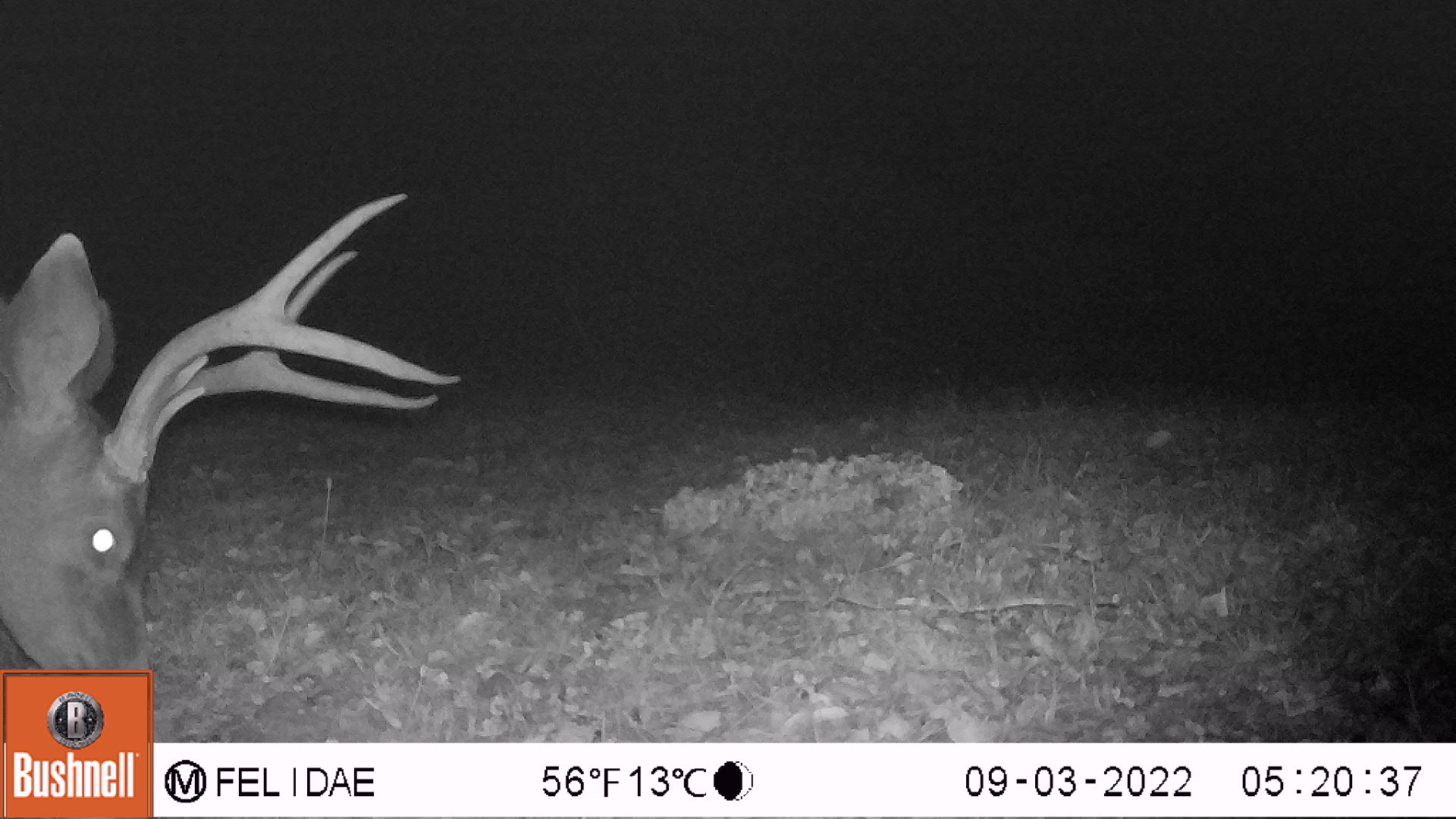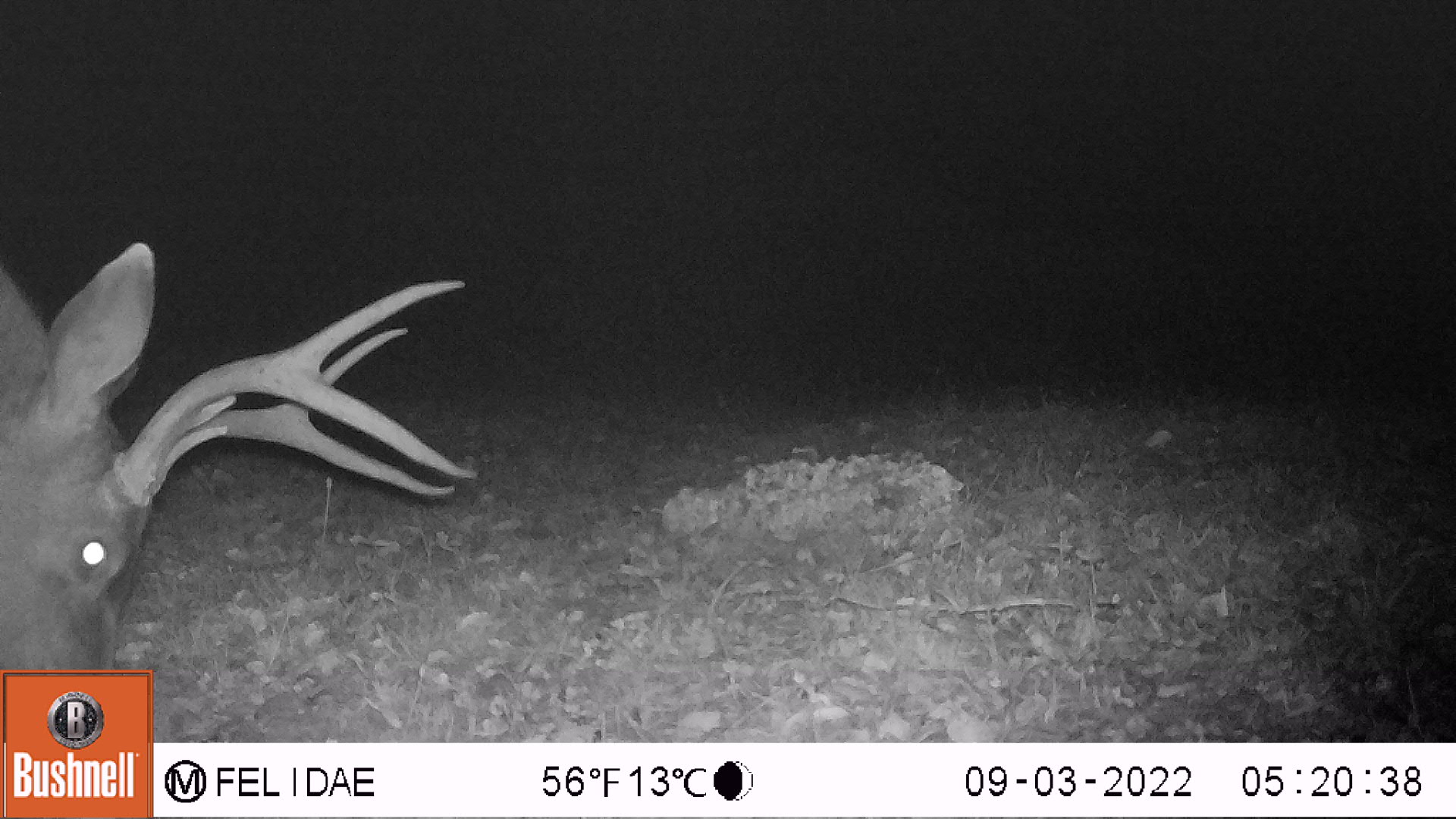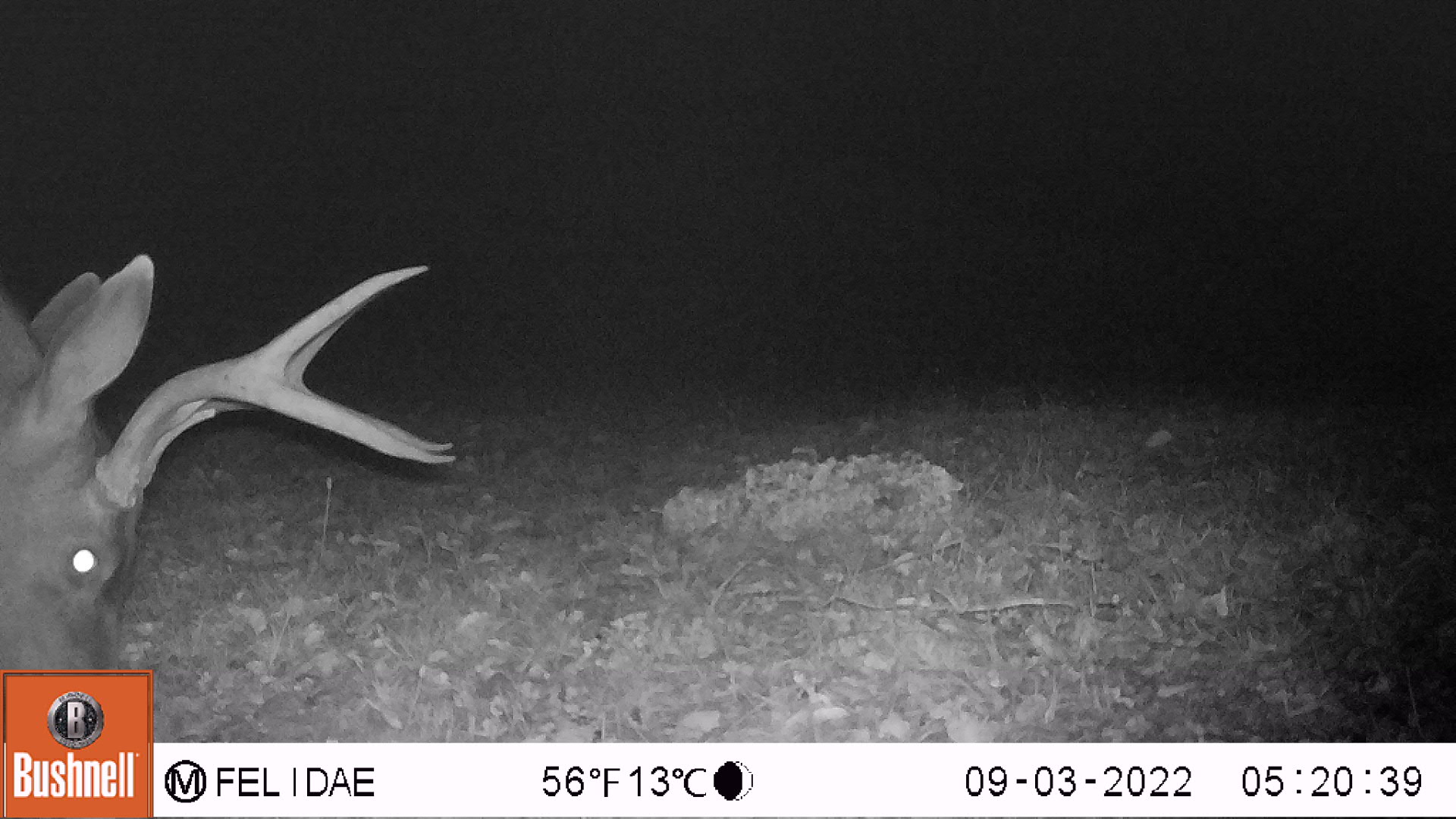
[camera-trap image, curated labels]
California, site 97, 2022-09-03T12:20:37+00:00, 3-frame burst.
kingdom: Animalia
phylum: Chordata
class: Mammalia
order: Artiodactyla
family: Cervidae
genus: Odocoileus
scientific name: Odocoileus hemionus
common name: mule deer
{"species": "mule deer (Odocoileus hemionus)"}